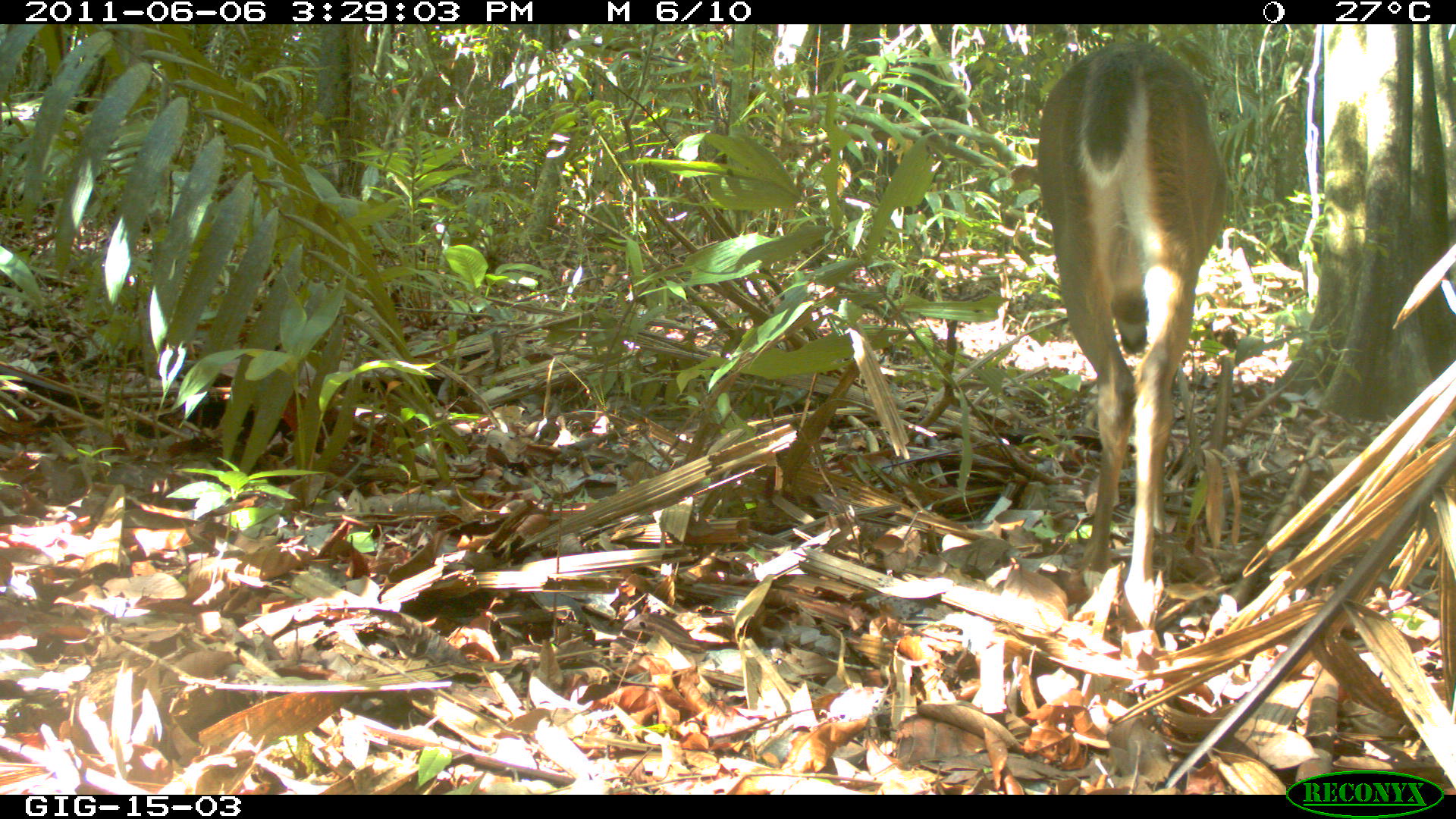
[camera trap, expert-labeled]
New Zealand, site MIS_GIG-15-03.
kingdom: Animalia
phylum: Chordata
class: Mammalia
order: Artiodactyla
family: Cervidae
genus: Odocoileus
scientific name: Odocoileus virginianus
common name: white-tailed deer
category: white tailed deer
White tailed deer (white-tailed deer) (Odocoileus virginianus).